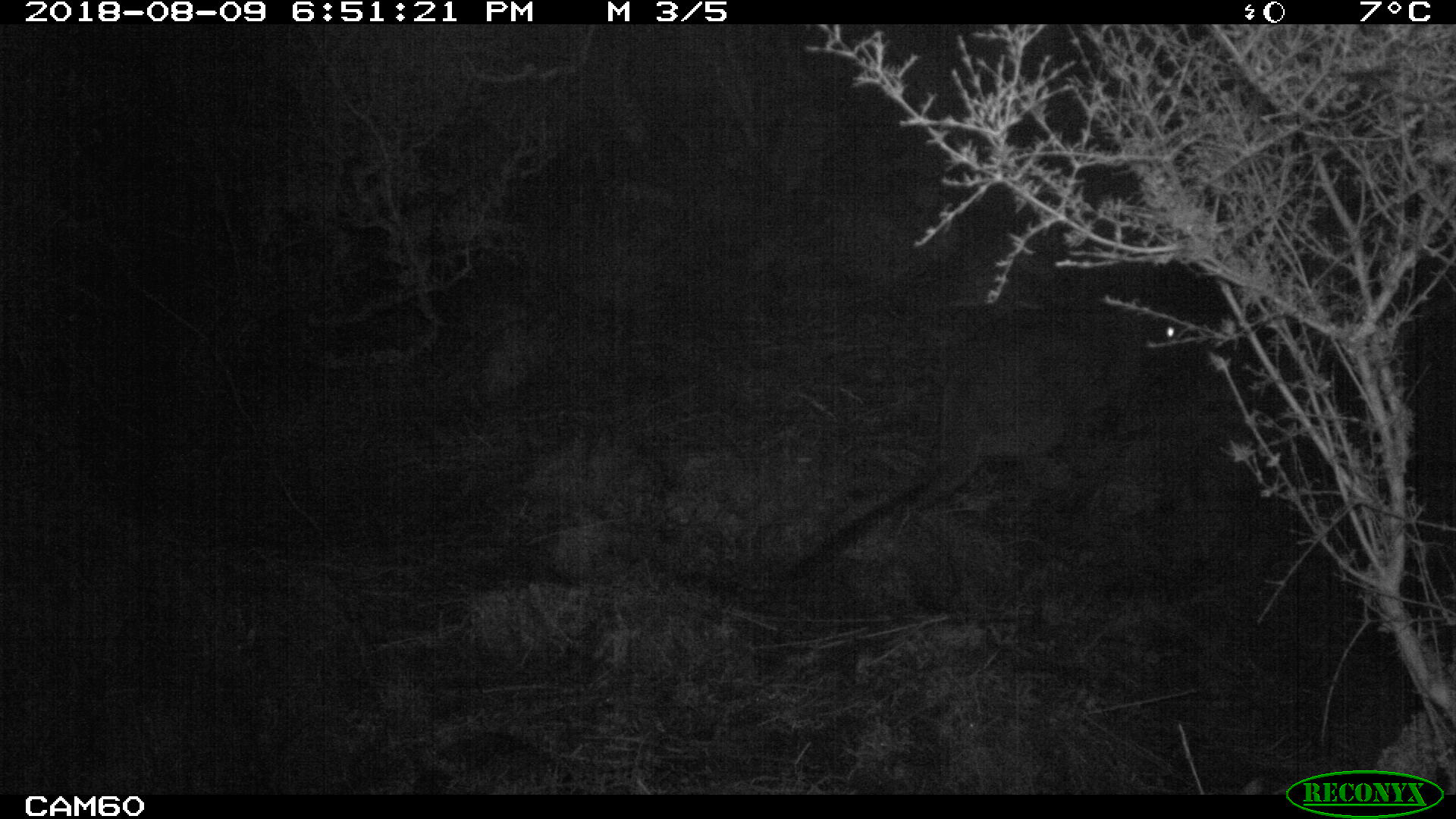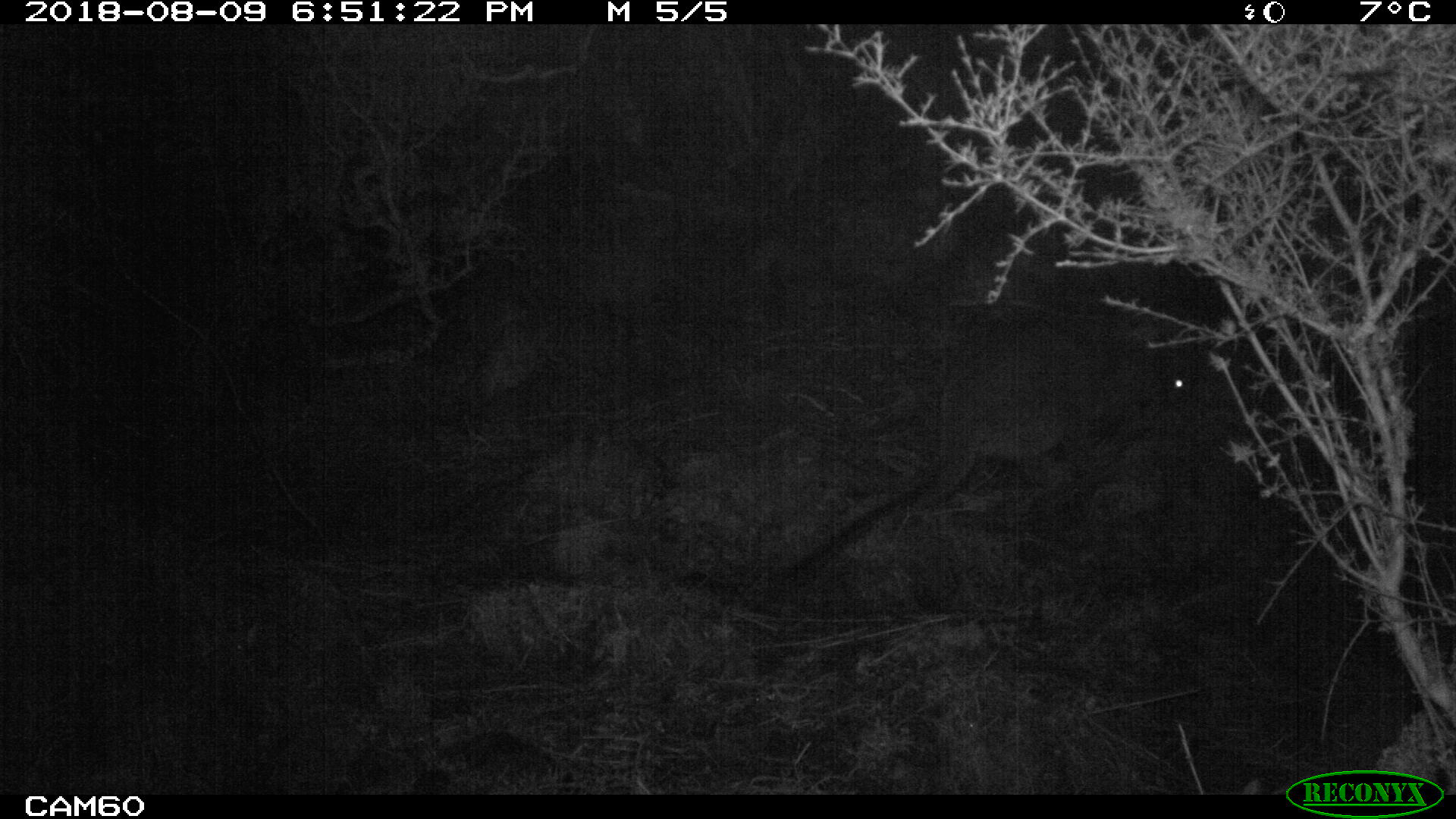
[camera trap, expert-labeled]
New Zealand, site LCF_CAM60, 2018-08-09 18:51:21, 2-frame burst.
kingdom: Animalia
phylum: Chordata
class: Mammalia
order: Diprotodontia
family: Macropodidae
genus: Notamacropus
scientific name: Notamacropus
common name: wallaby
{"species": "wallaby (Notamacropus)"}